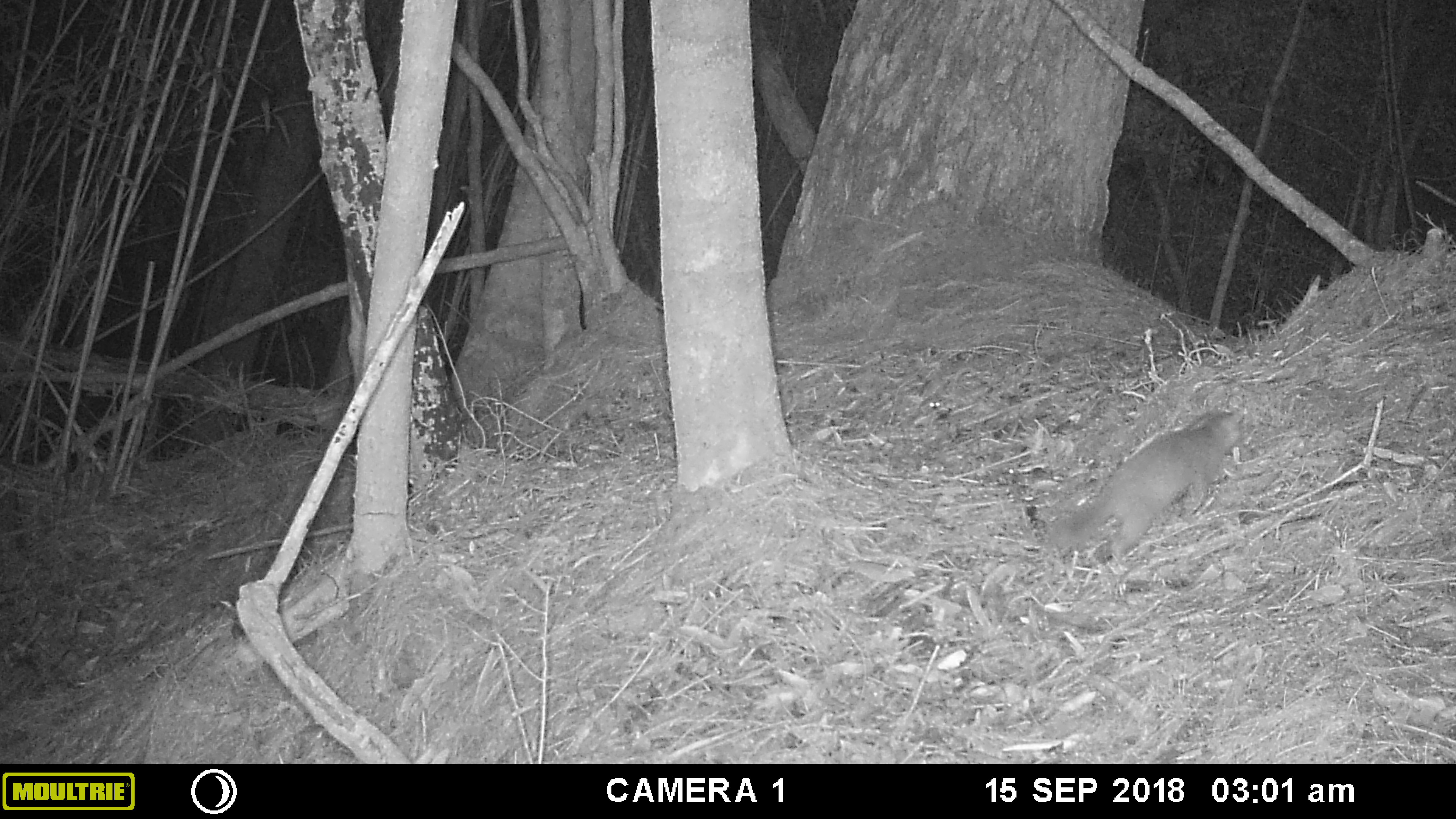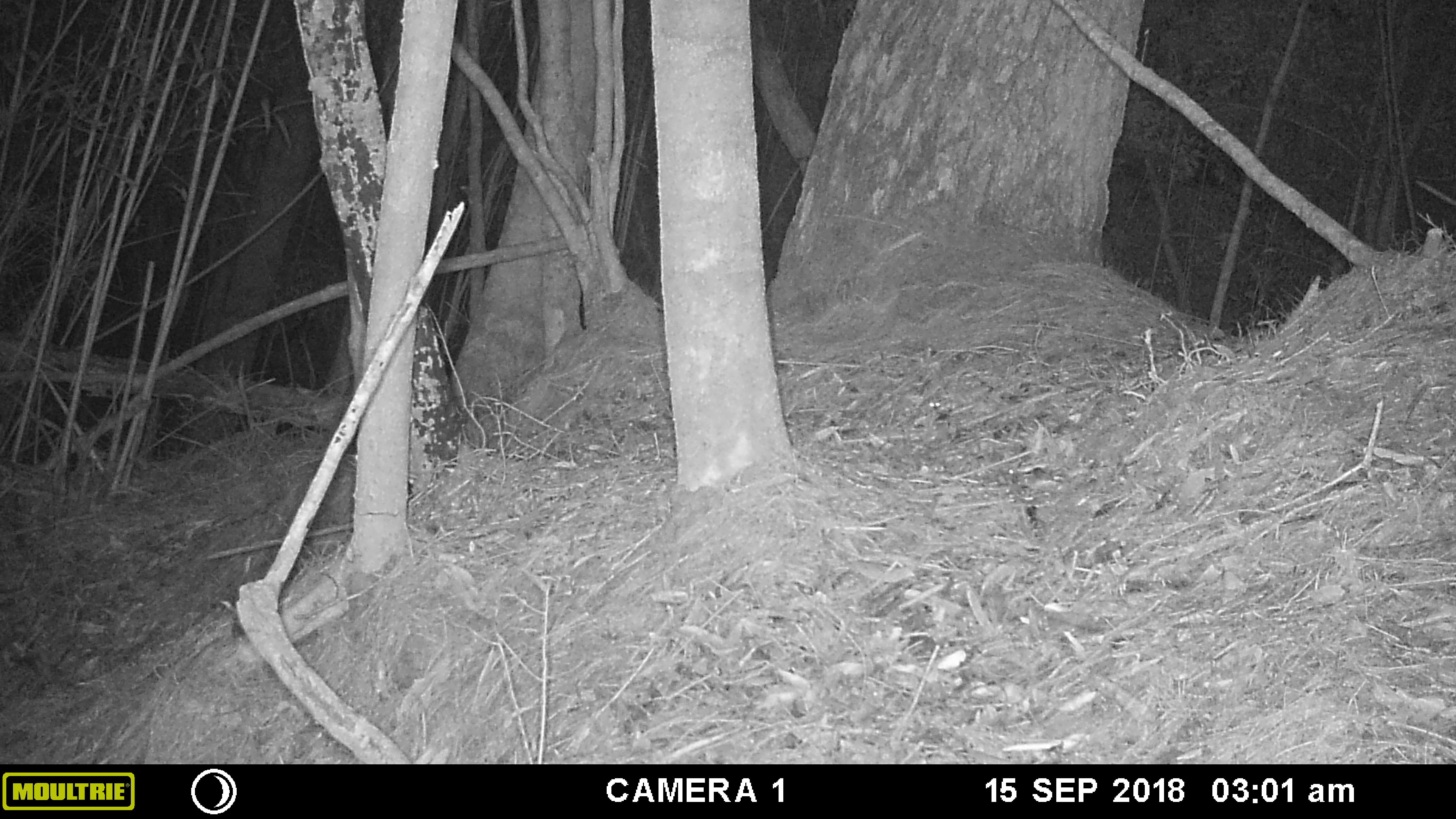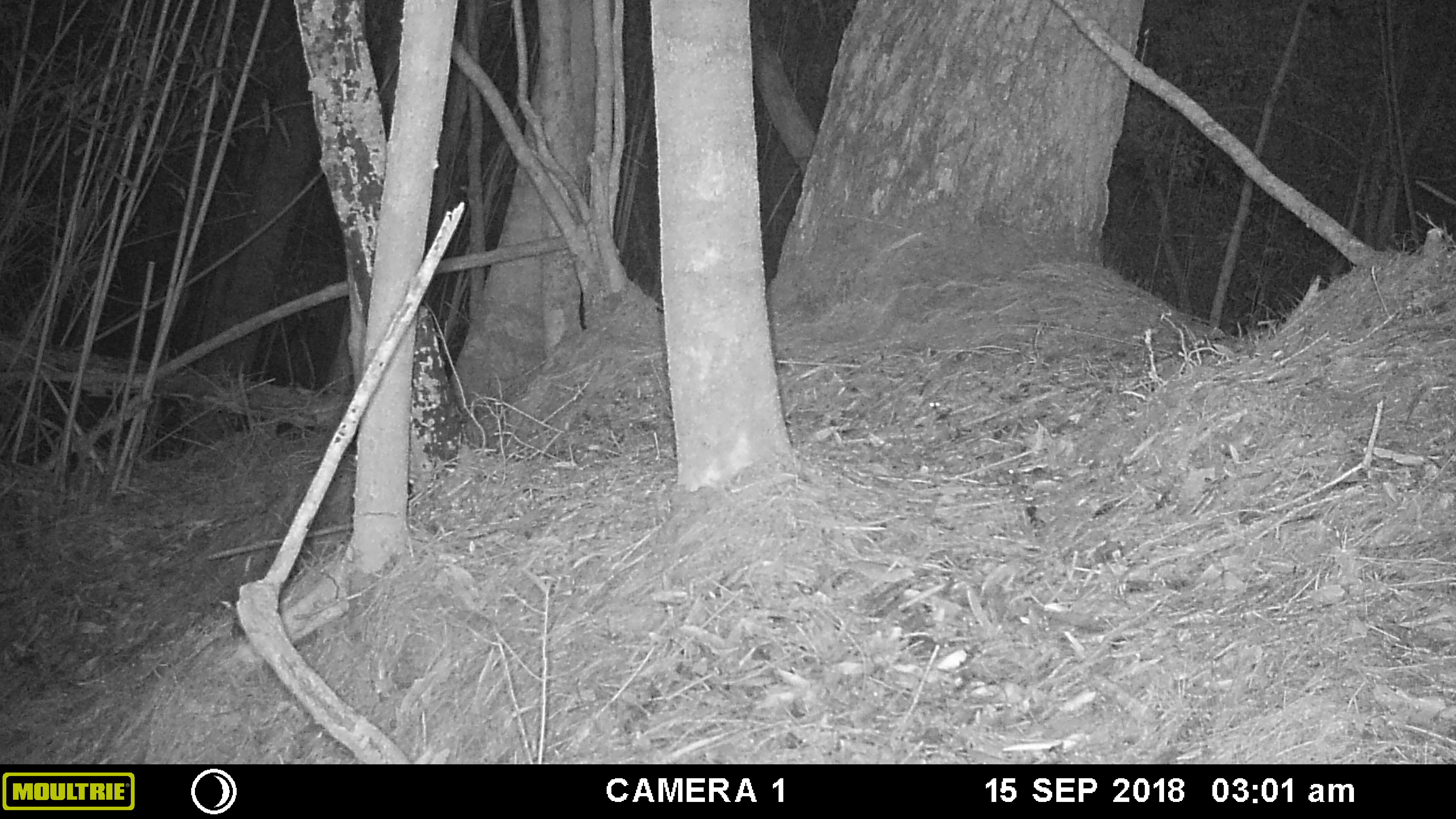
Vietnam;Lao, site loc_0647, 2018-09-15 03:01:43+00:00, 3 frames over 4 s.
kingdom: Animalia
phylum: Chordata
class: Mammalia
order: Carnivora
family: Mustelidae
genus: Melogale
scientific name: Melogale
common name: ferret badger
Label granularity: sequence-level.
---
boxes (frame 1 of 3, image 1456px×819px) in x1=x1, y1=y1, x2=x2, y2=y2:
ferret badger: x1=1048, y1=409, x2=1243, y2=566